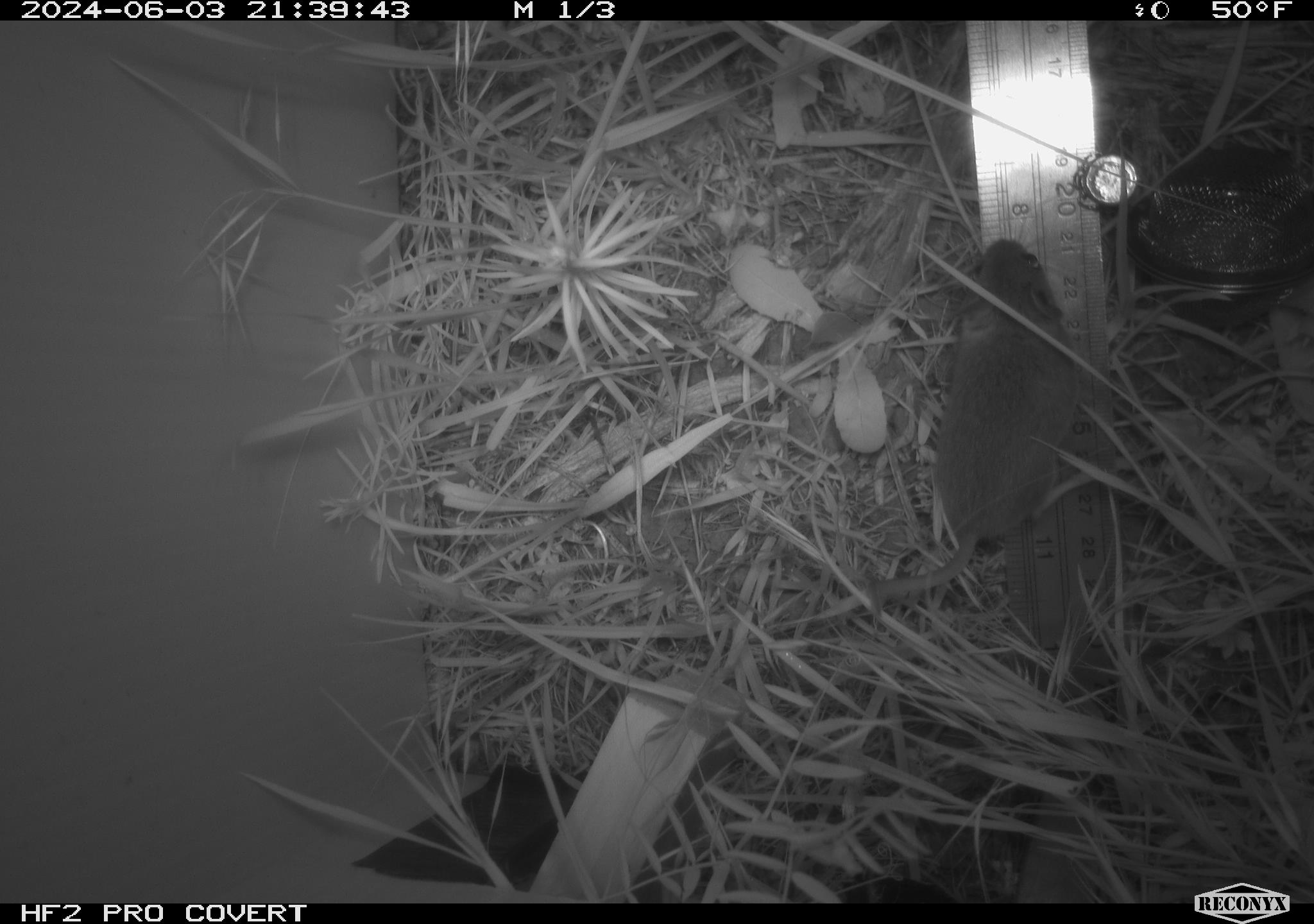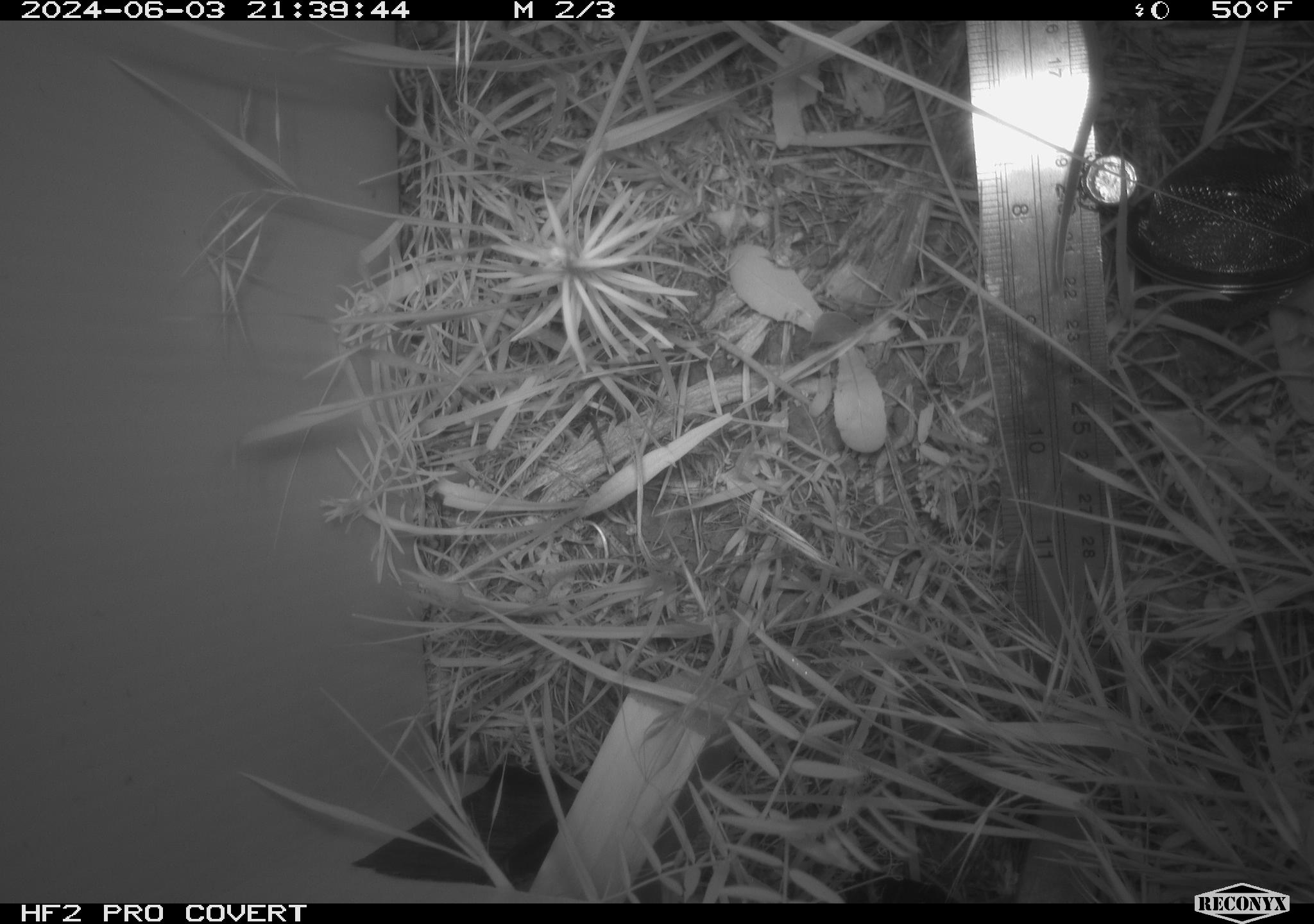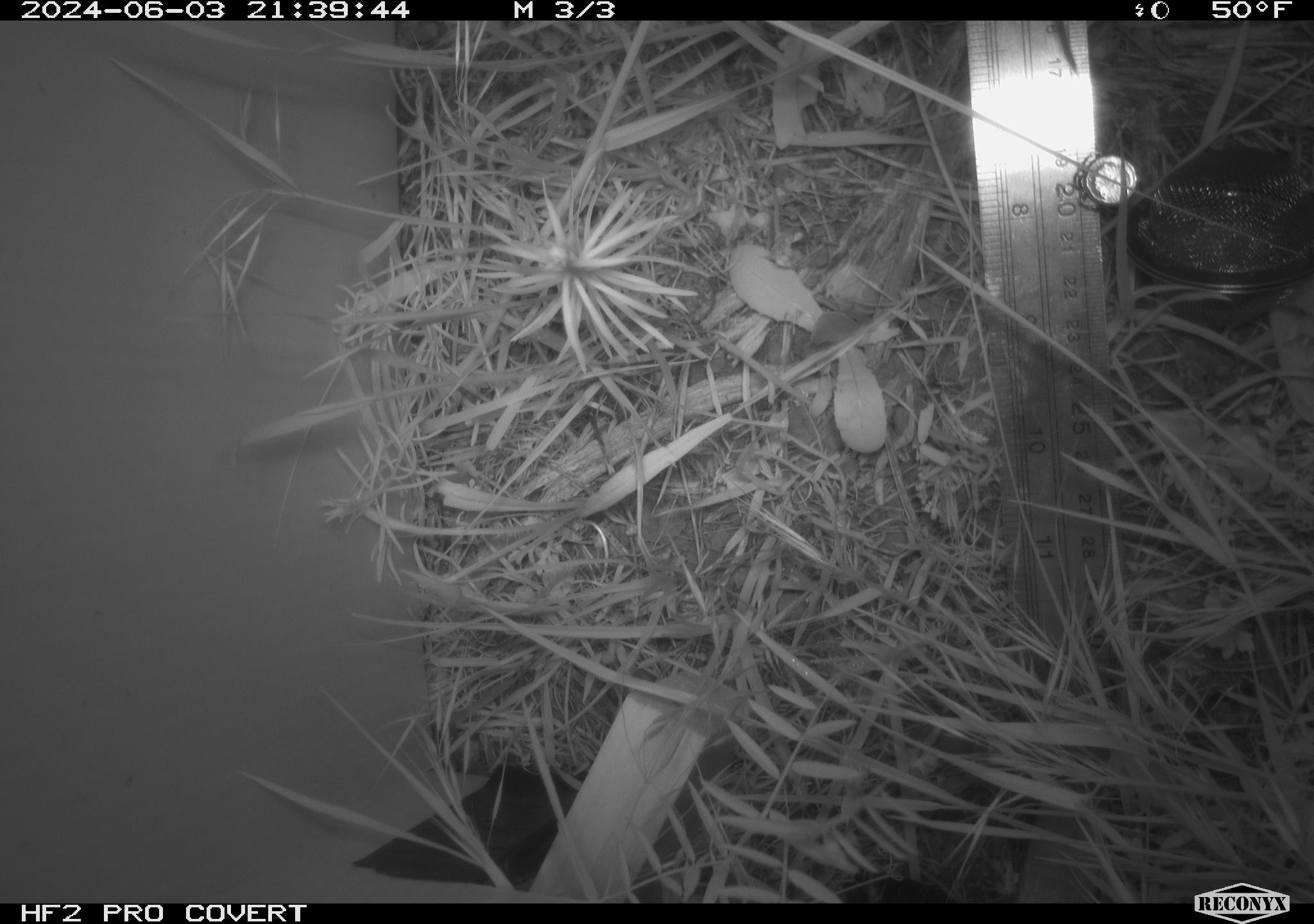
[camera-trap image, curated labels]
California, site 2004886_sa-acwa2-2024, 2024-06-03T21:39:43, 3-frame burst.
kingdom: Animalia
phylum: Chordata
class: Mammalia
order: Rodentia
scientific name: Rodentia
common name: rodent